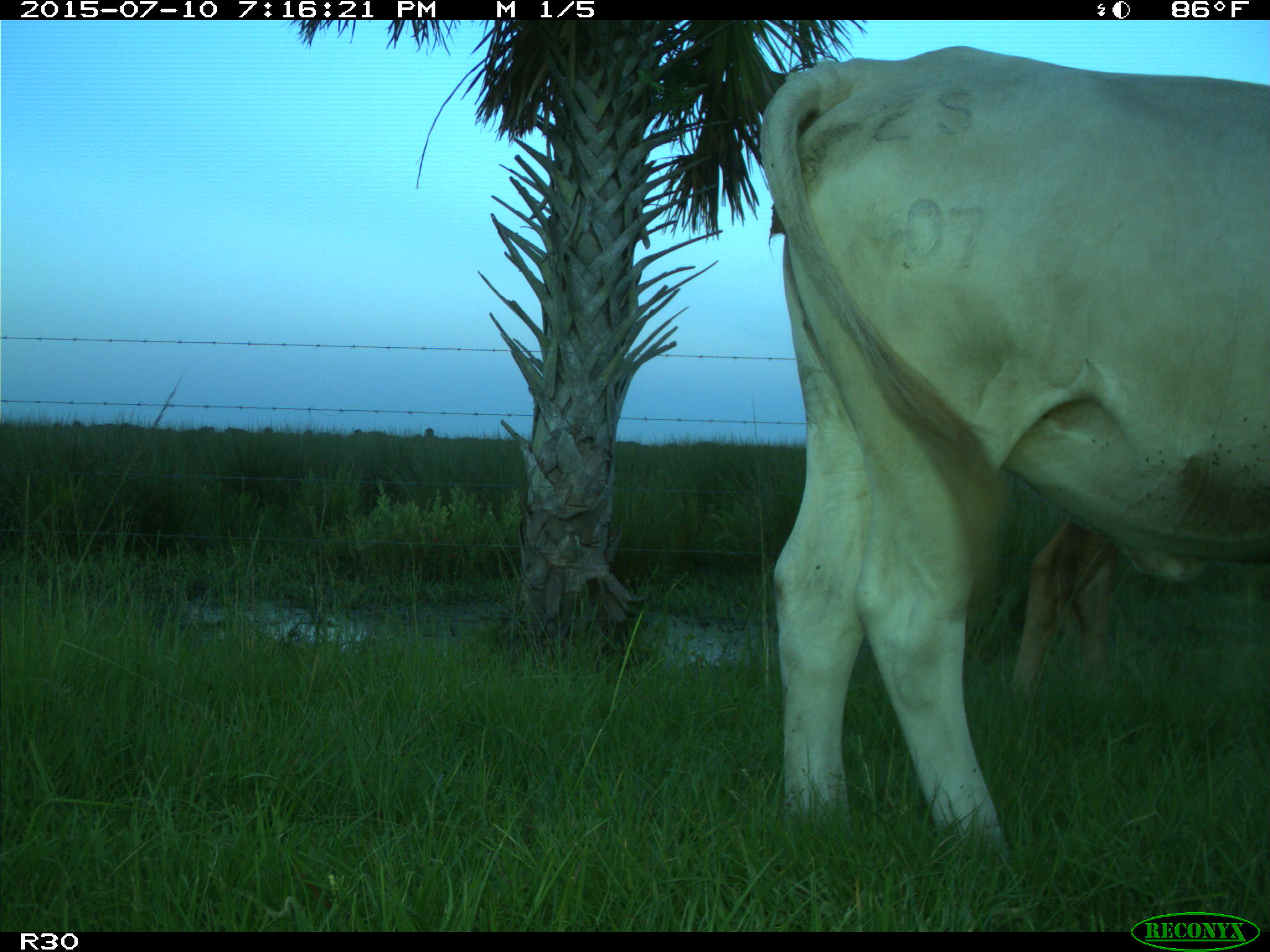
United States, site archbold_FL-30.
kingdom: Animalia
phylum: Chordata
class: Mammalia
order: Artiodactyla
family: Bovidae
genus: Bos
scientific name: Bos taurus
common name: domestic cow